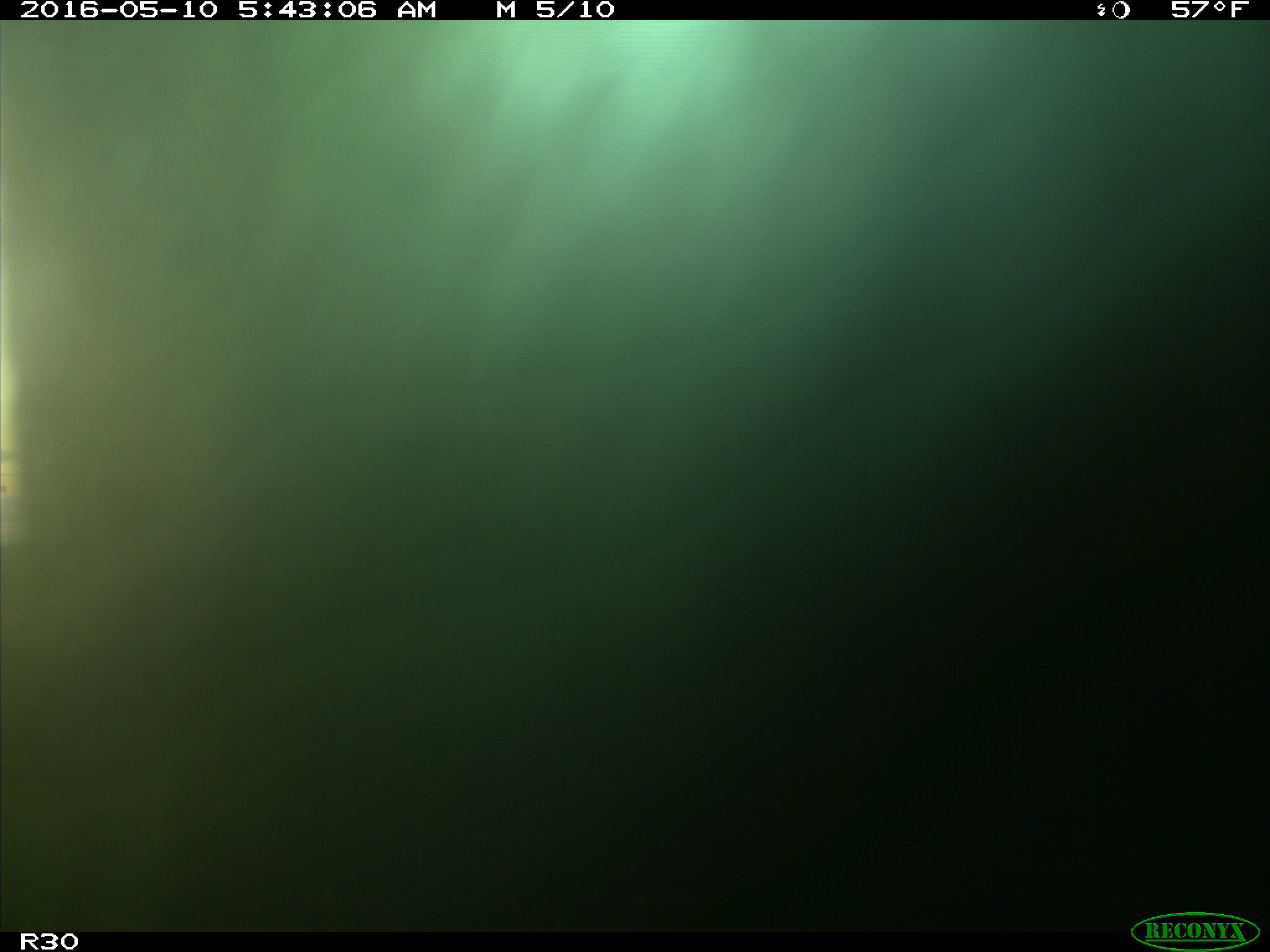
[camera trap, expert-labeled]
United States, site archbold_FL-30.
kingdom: Animalia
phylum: Chordata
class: Mammalia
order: Artiodactyla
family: Bovidae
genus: Bos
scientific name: Bos taurus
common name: domestic cow